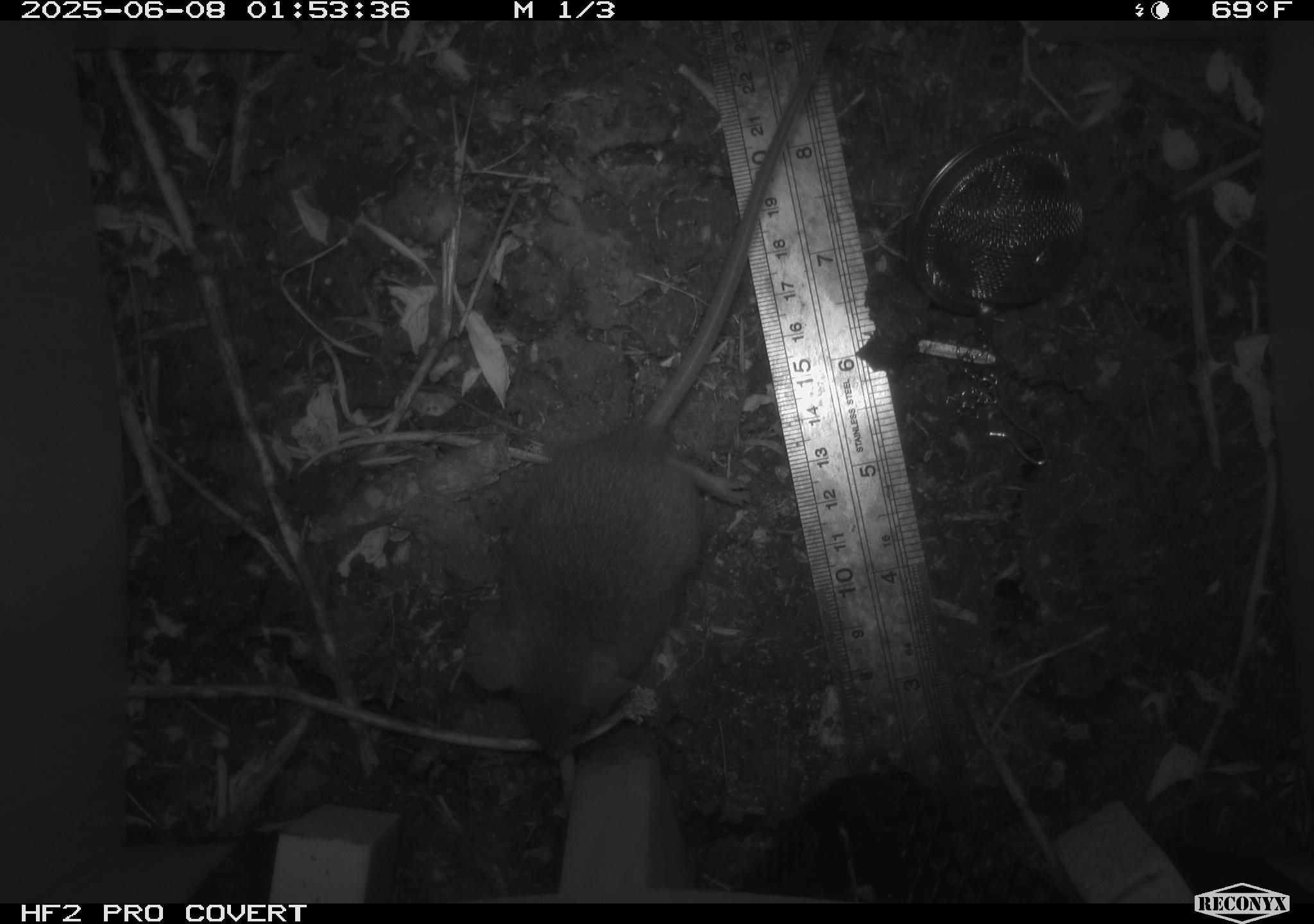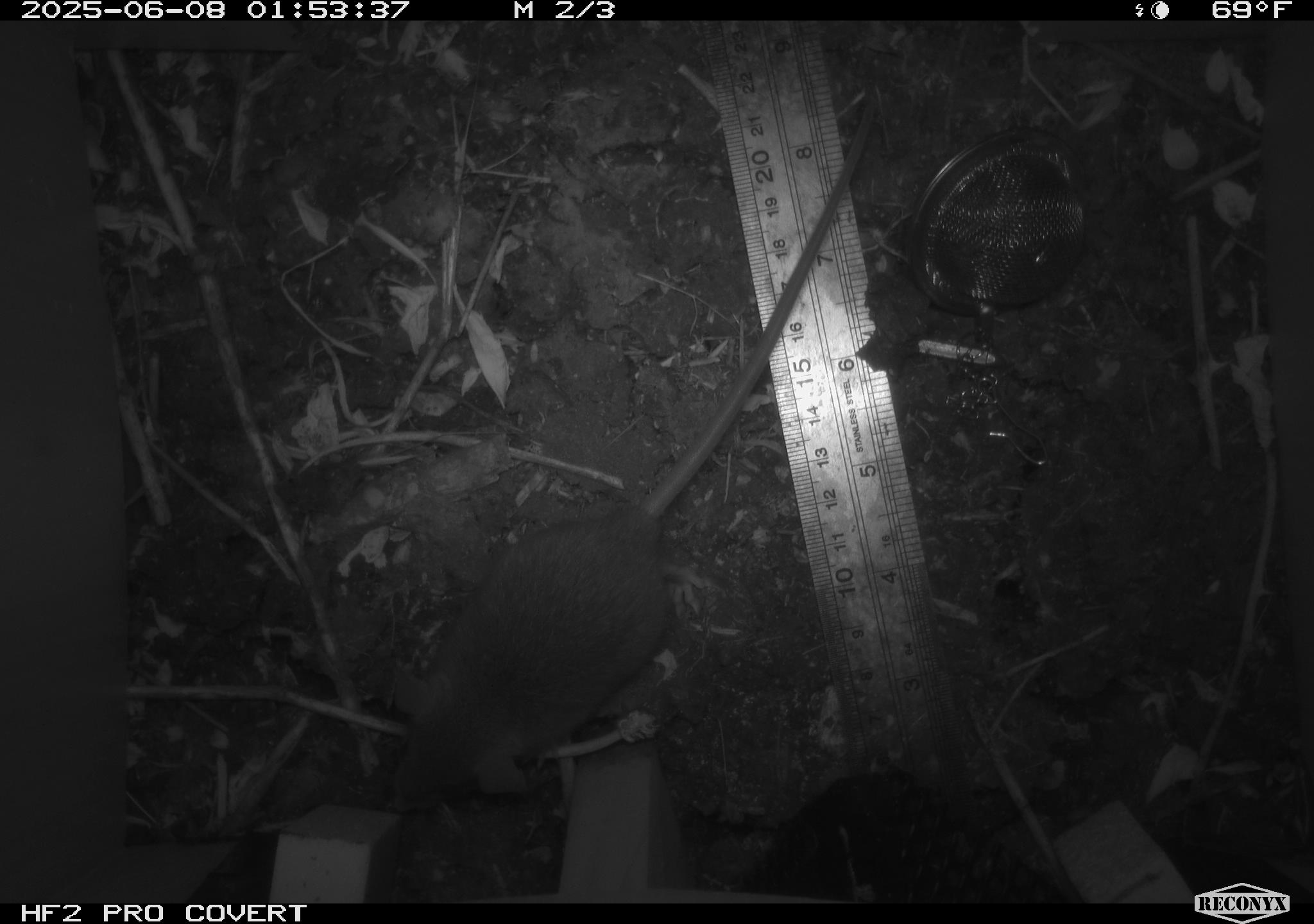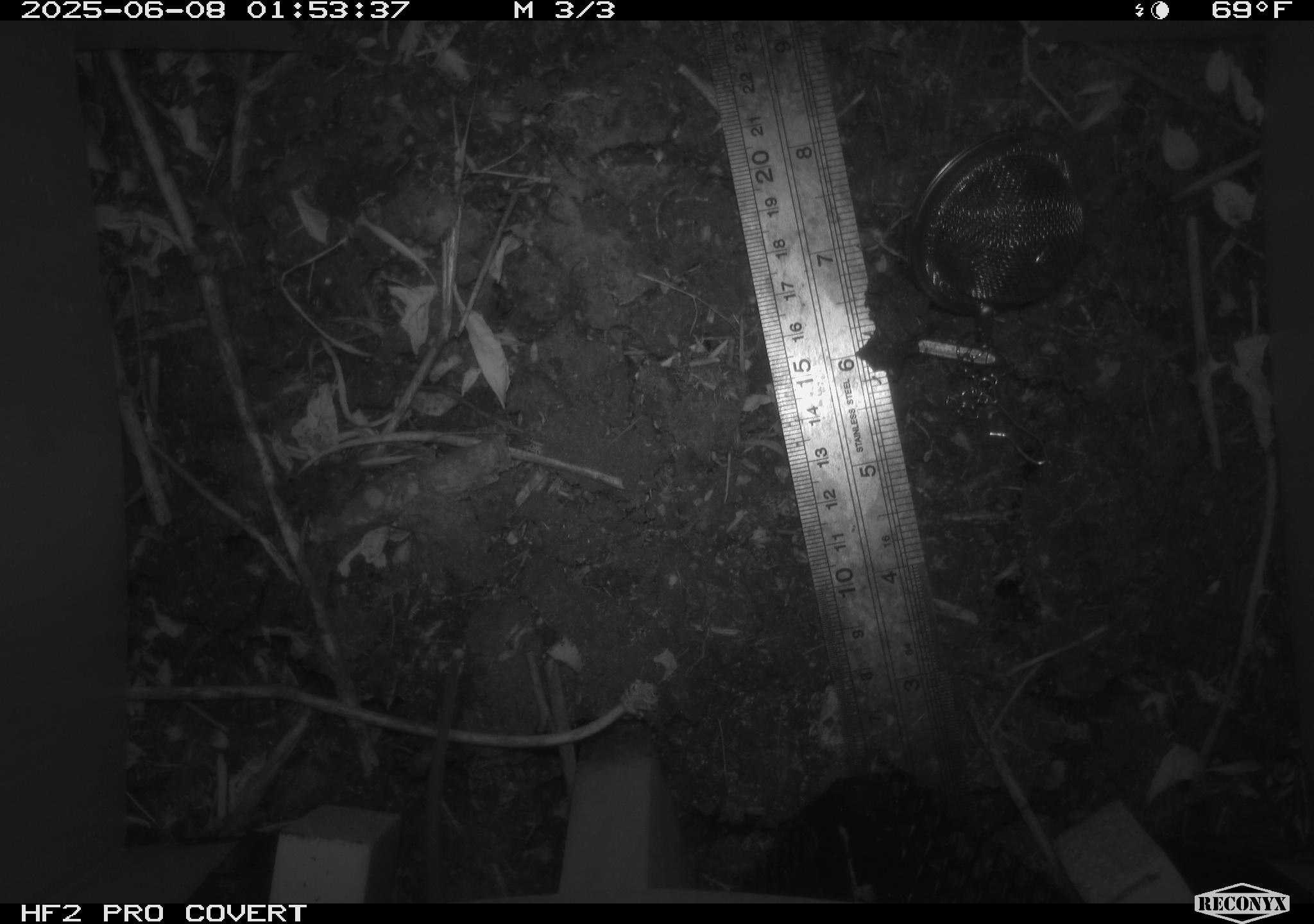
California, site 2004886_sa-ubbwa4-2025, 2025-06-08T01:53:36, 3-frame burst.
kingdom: Animalia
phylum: Chordata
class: Mammalia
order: Rodentia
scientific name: Rodentia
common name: rodent